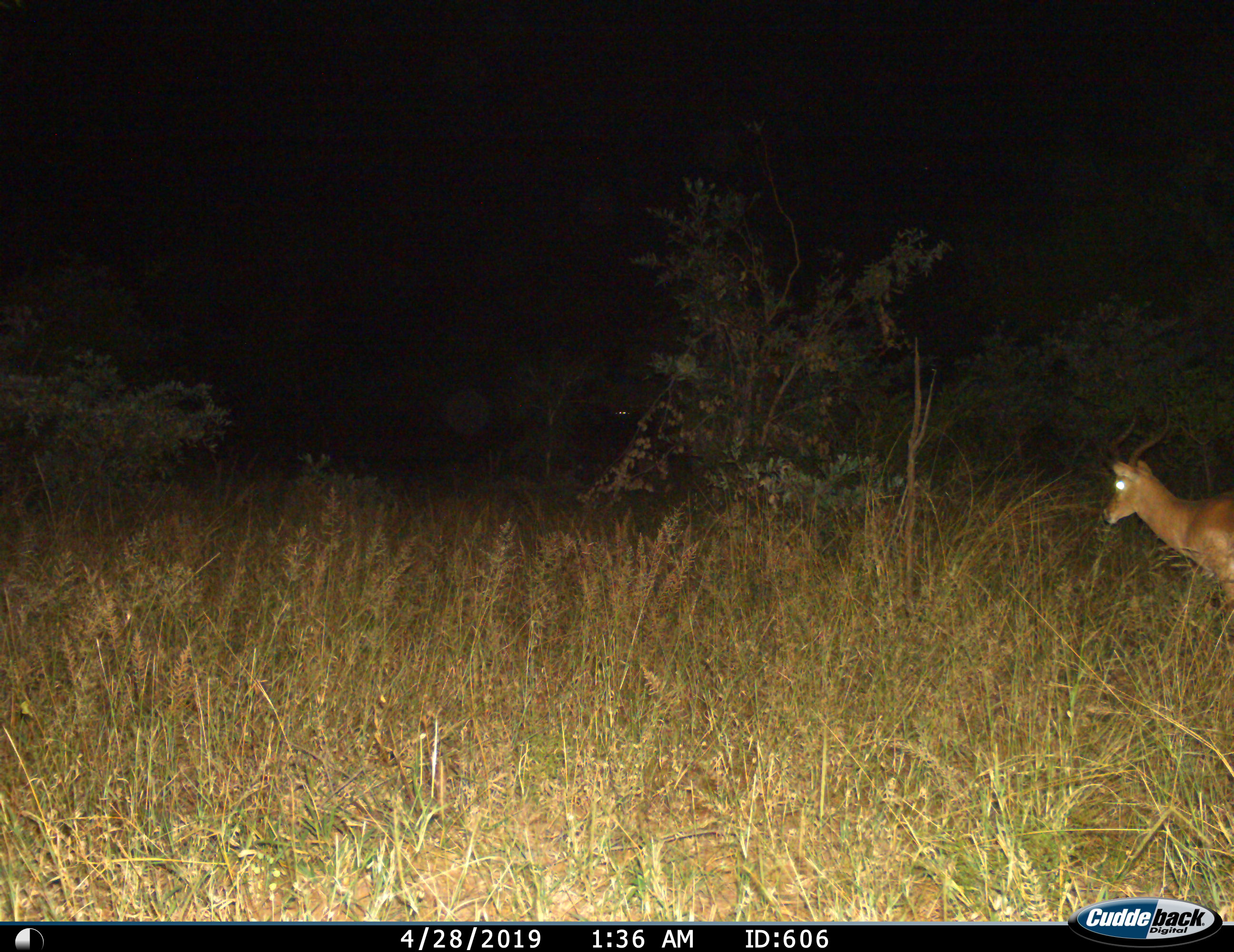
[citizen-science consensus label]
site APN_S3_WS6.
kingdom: Animalia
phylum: Chordata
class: Mammalia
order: Artiodactyla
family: Bovidae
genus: Aepyceros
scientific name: Aepyceros melampus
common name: impala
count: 1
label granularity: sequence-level